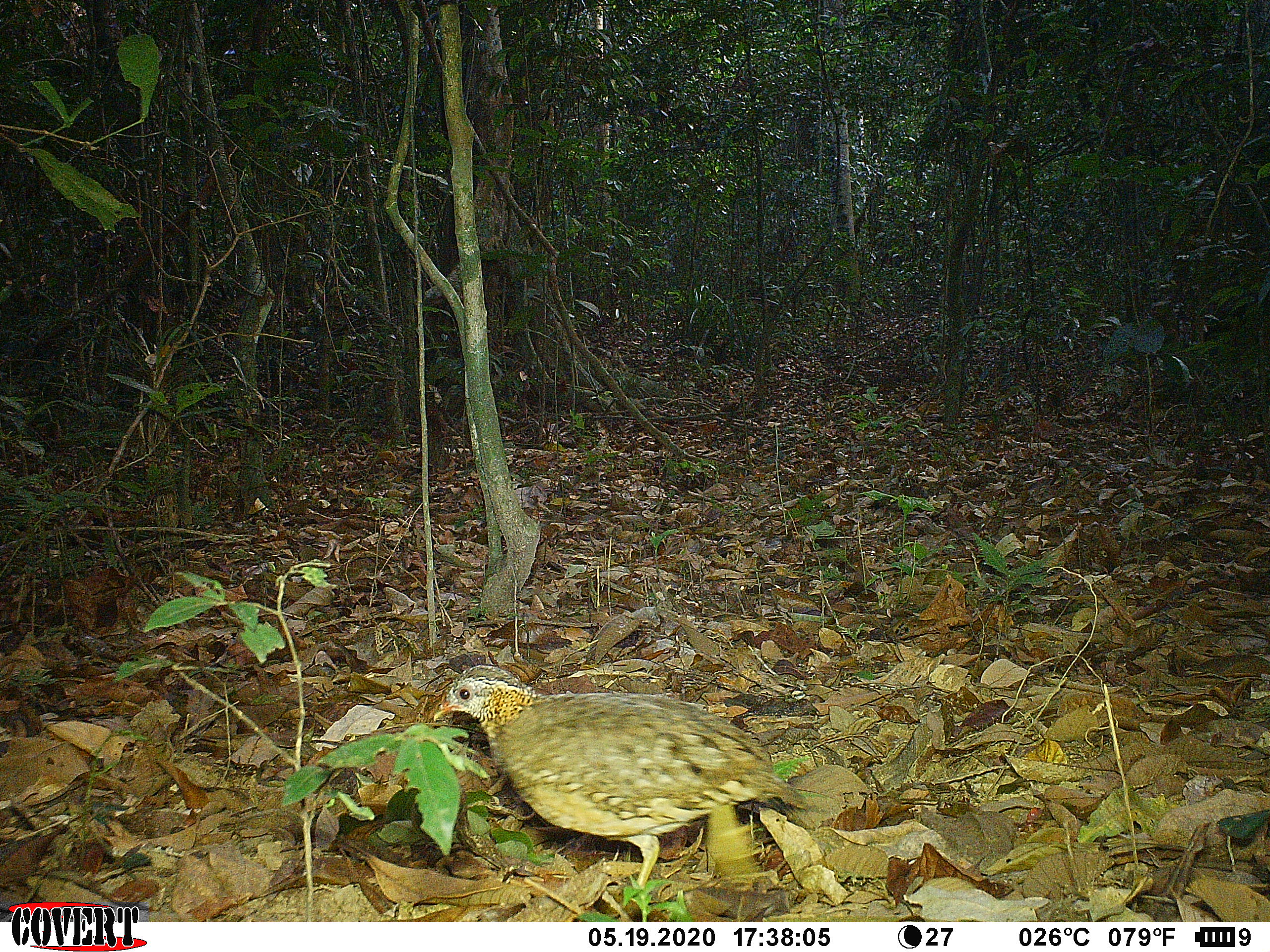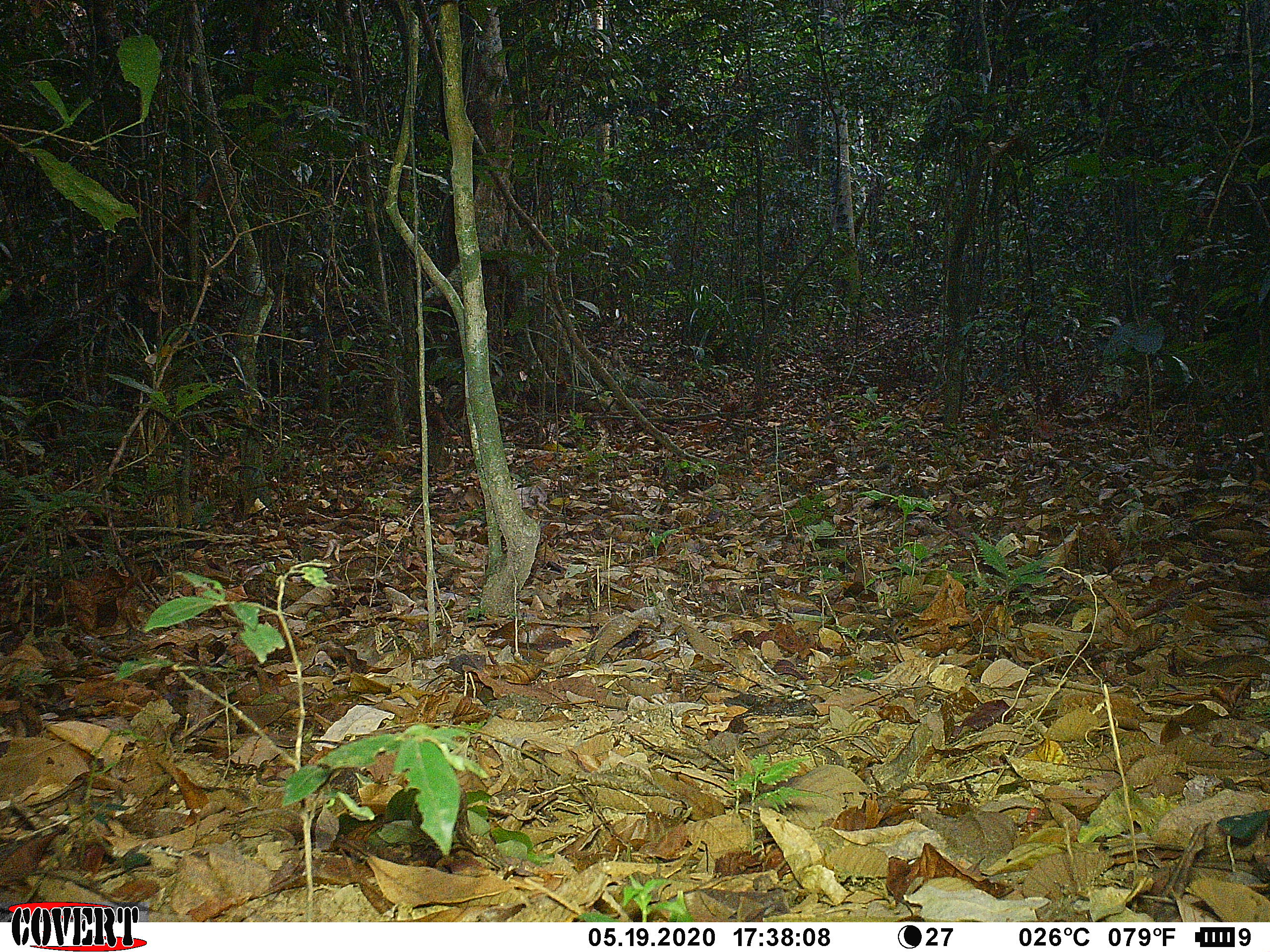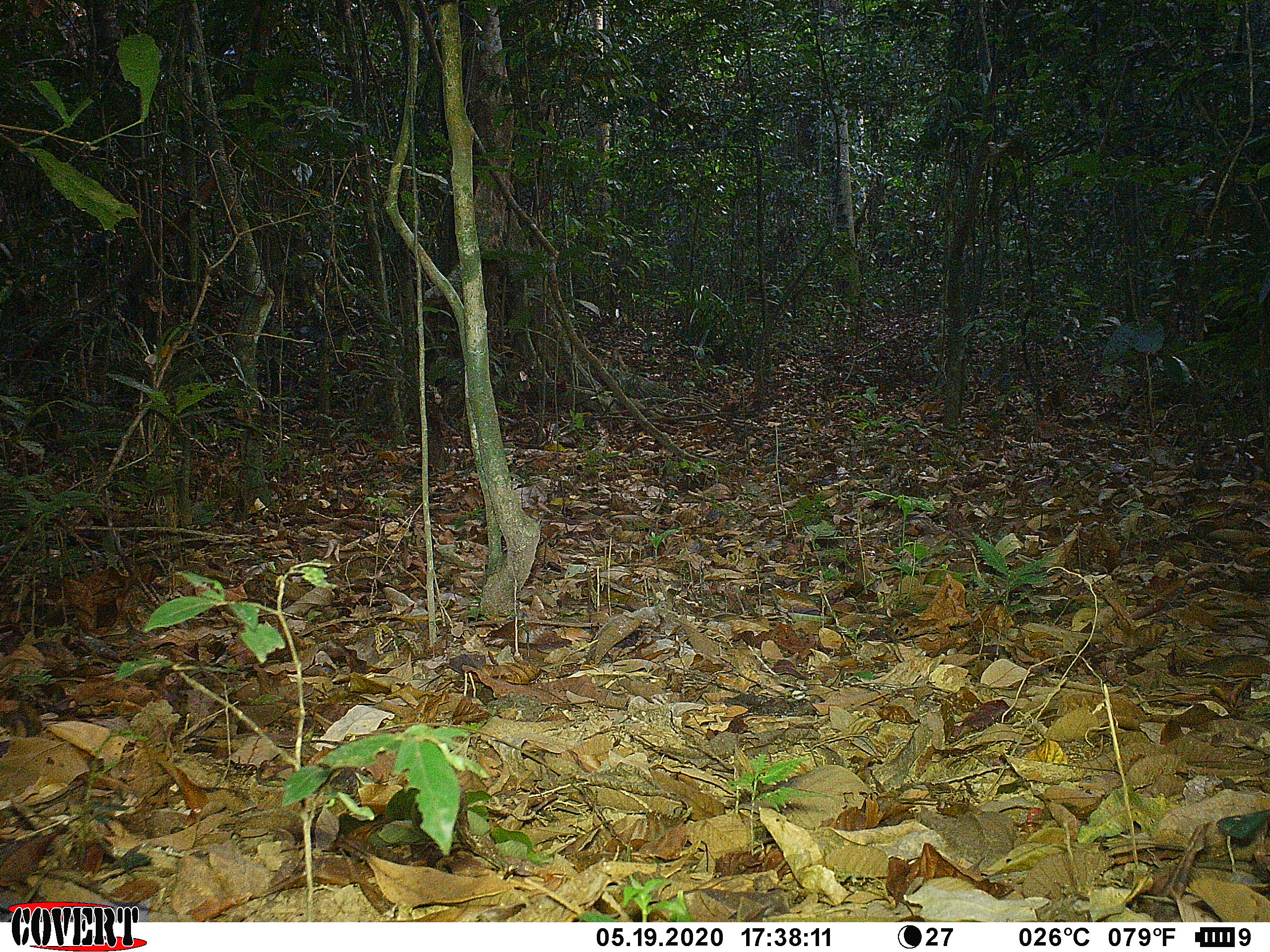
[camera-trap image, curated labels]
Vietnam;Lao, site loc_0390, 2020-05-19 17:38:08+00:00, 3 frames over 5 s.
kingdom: Animalia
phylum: Chordata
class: Aves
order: Galliformes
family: Phasianidae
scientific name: Phasianidae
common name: partridge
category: unidentified partridge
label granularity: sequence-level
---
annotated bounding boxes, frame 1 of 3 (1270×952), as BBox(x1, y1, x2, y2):
unidentified partridge: BBox(431, 663, 809, 891)